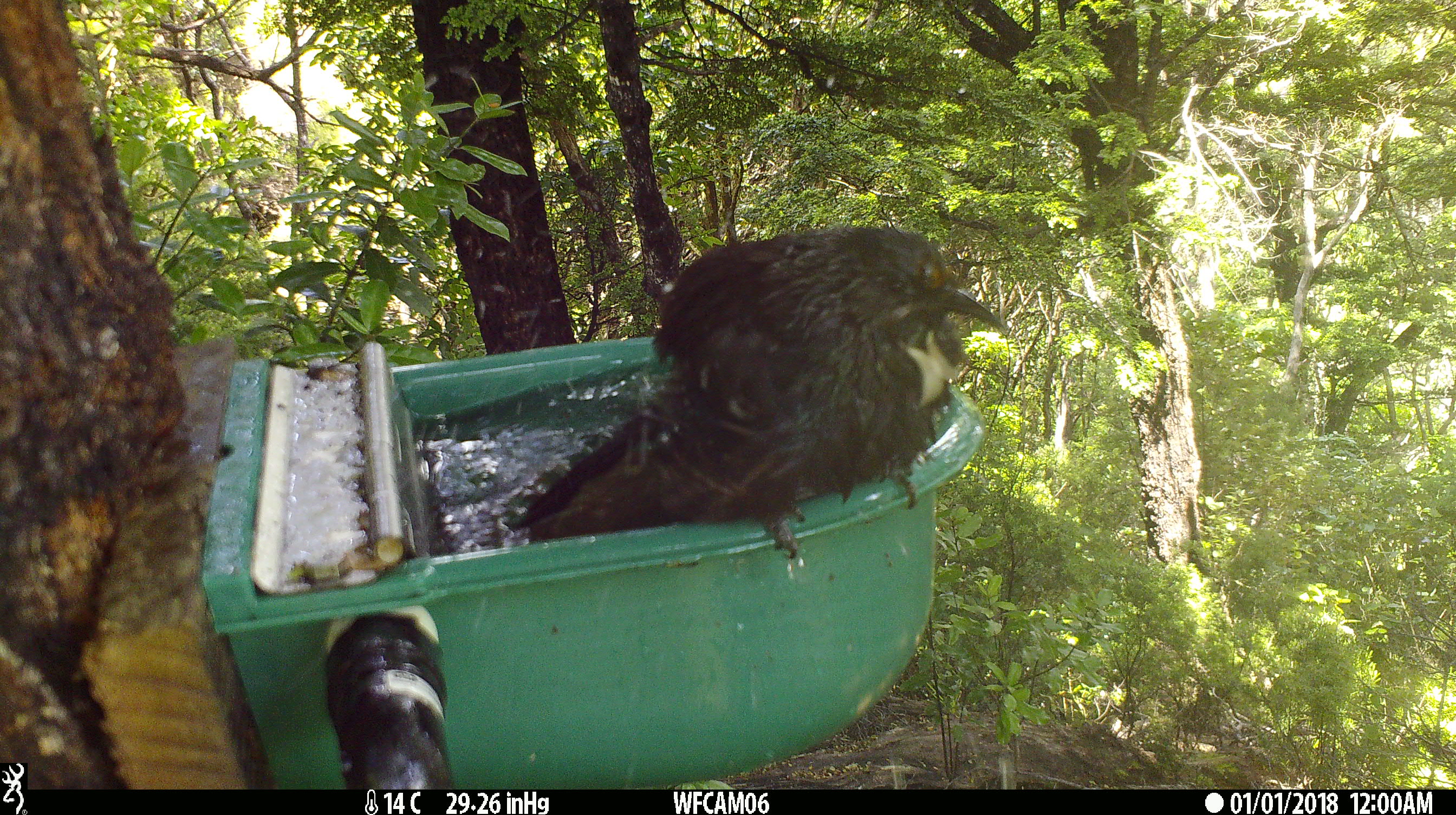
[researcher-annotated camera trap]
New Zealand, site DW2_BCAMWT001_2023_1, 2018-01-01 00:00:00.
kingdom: Animalia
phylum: Chordata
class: Aves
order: Passeriformes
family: Meliphagidae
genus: Prosthemadera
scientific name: Prosthemadera novaeseelandiae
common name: tui